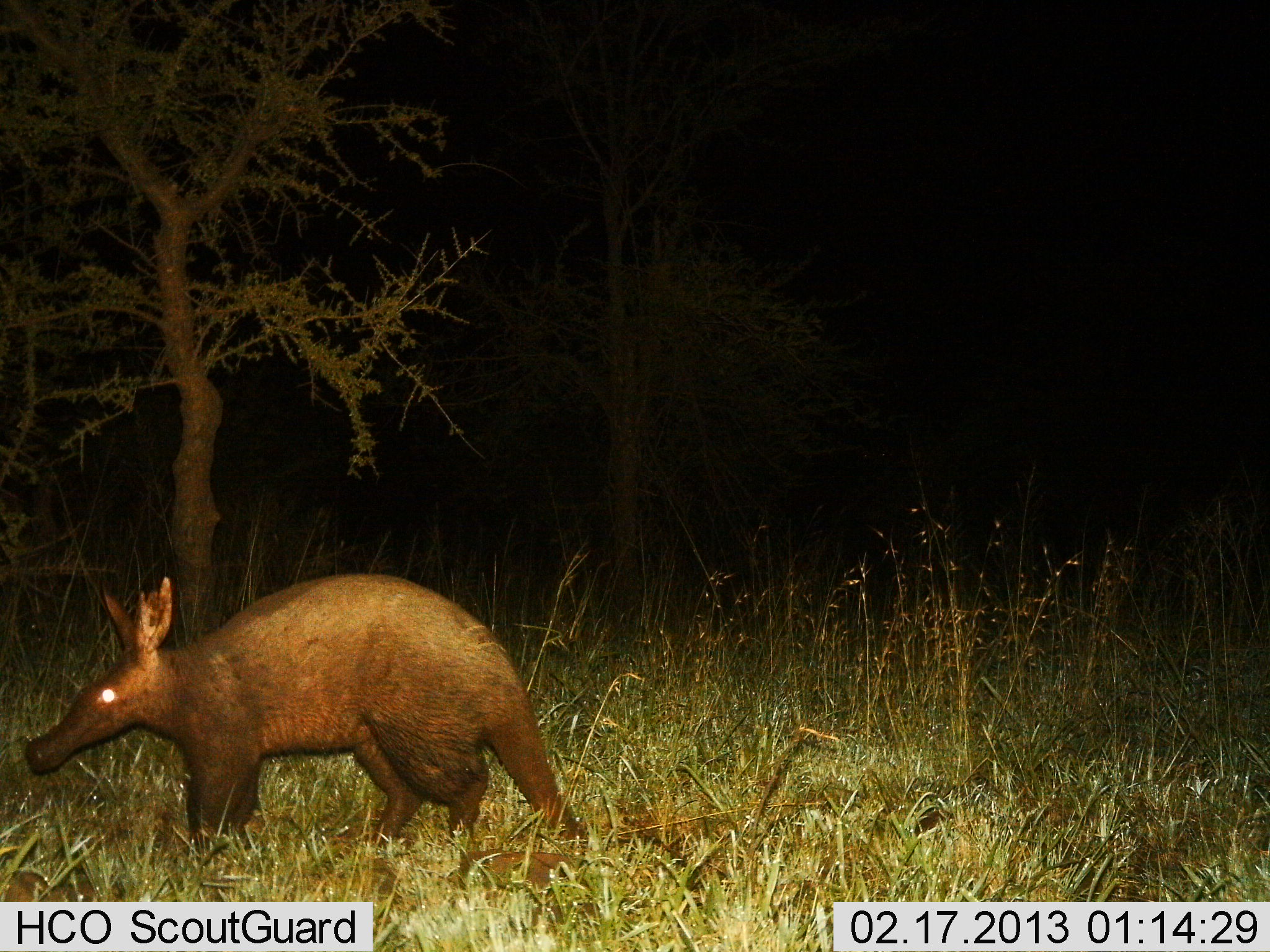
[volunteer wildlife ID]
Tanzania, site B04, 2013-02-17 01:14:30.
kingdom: Animalia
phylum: Chordata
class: Mammalia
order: Tubulidentata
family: Orycteropodidae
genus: Orycteropus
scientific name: Orycteropus afer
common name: aardvark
Aardvark (Orycteropus afer), count 1. Behavior (volunteer vote fractions): standing 72%, resting 0%, moving 25%, interacting 0%. Young present (vote fraction): 0%. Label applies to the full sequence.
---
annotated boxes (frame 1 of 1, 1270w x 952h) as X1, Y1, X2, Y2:
animal: 24, 574, 594, 871